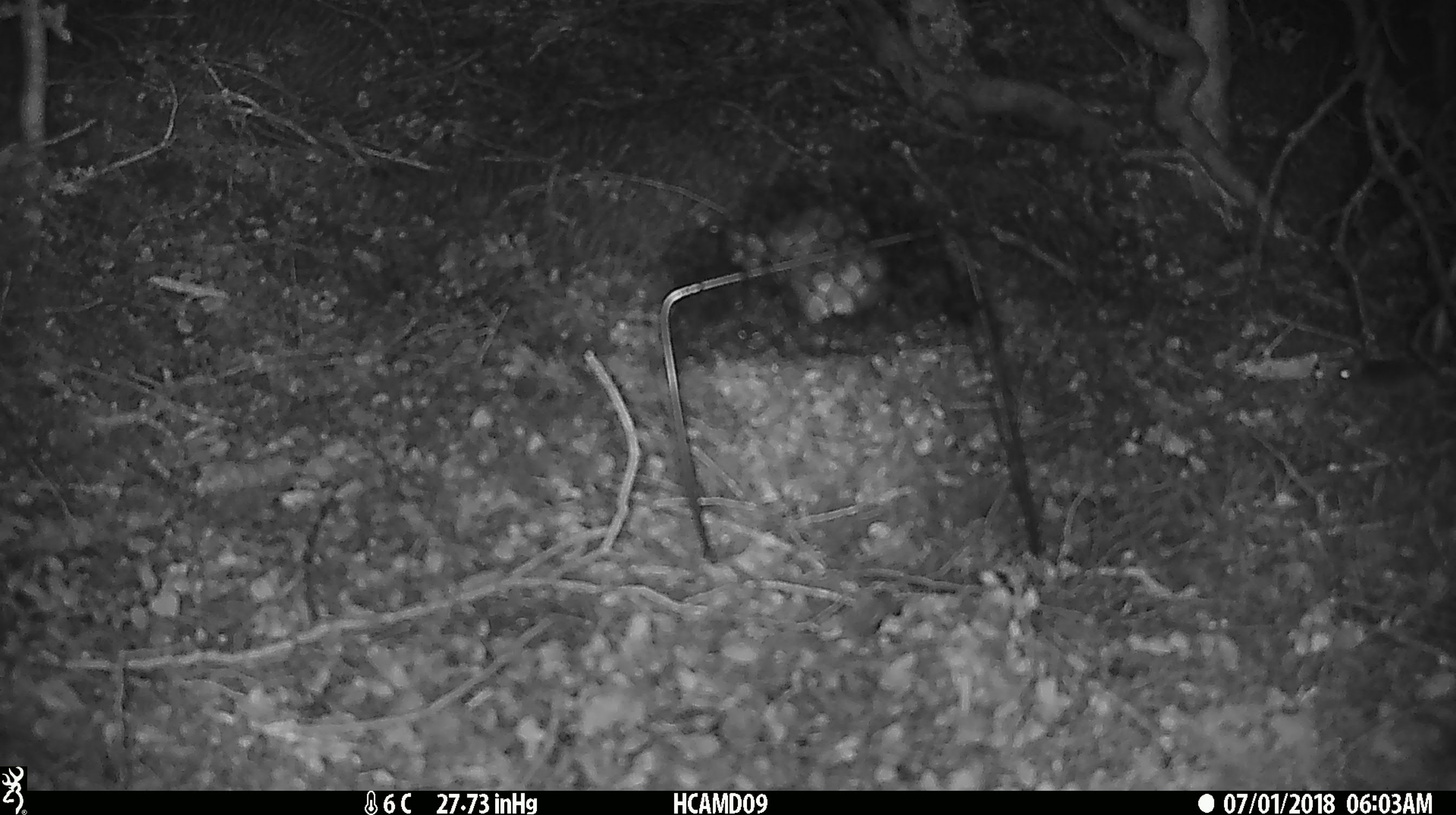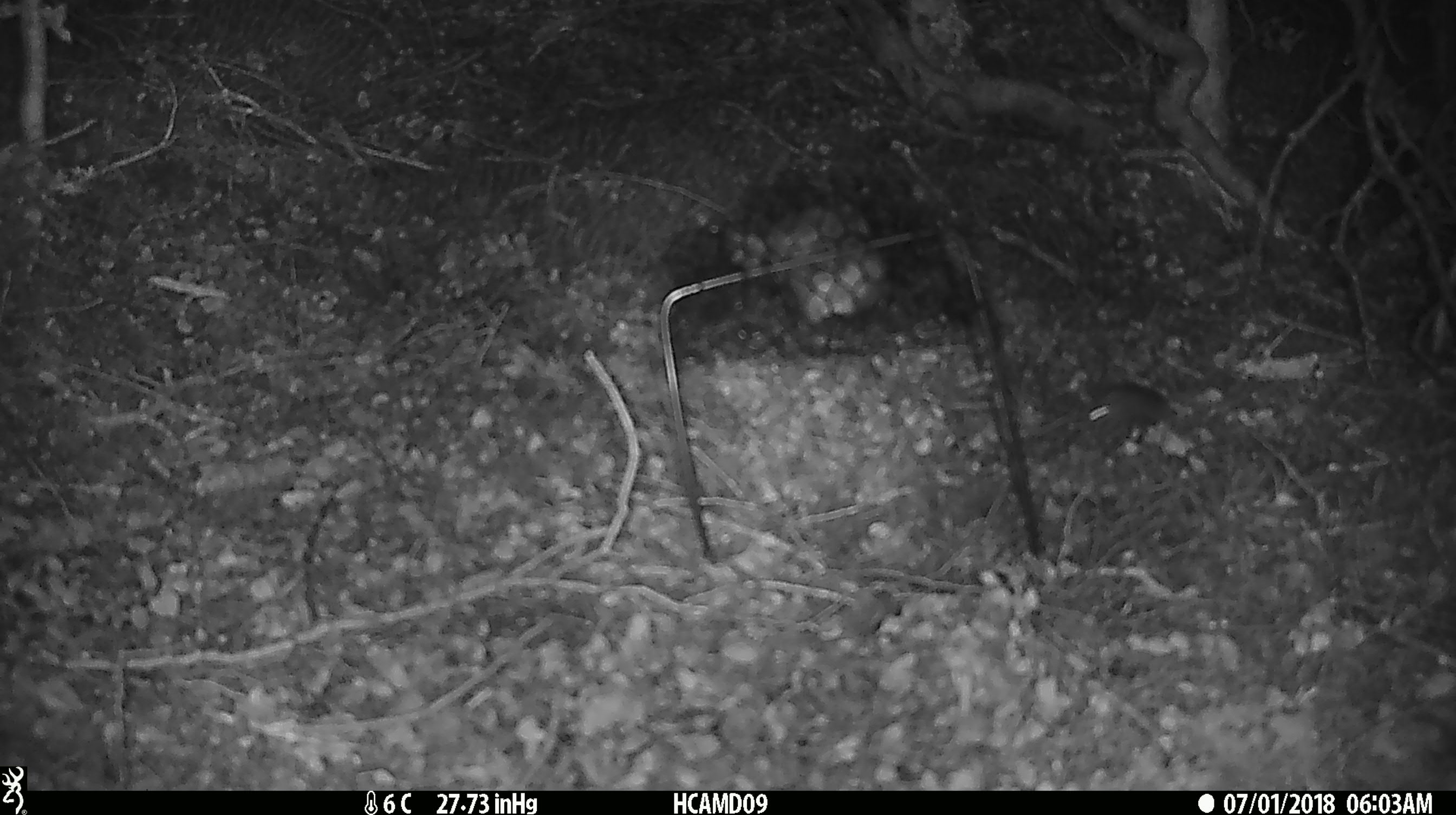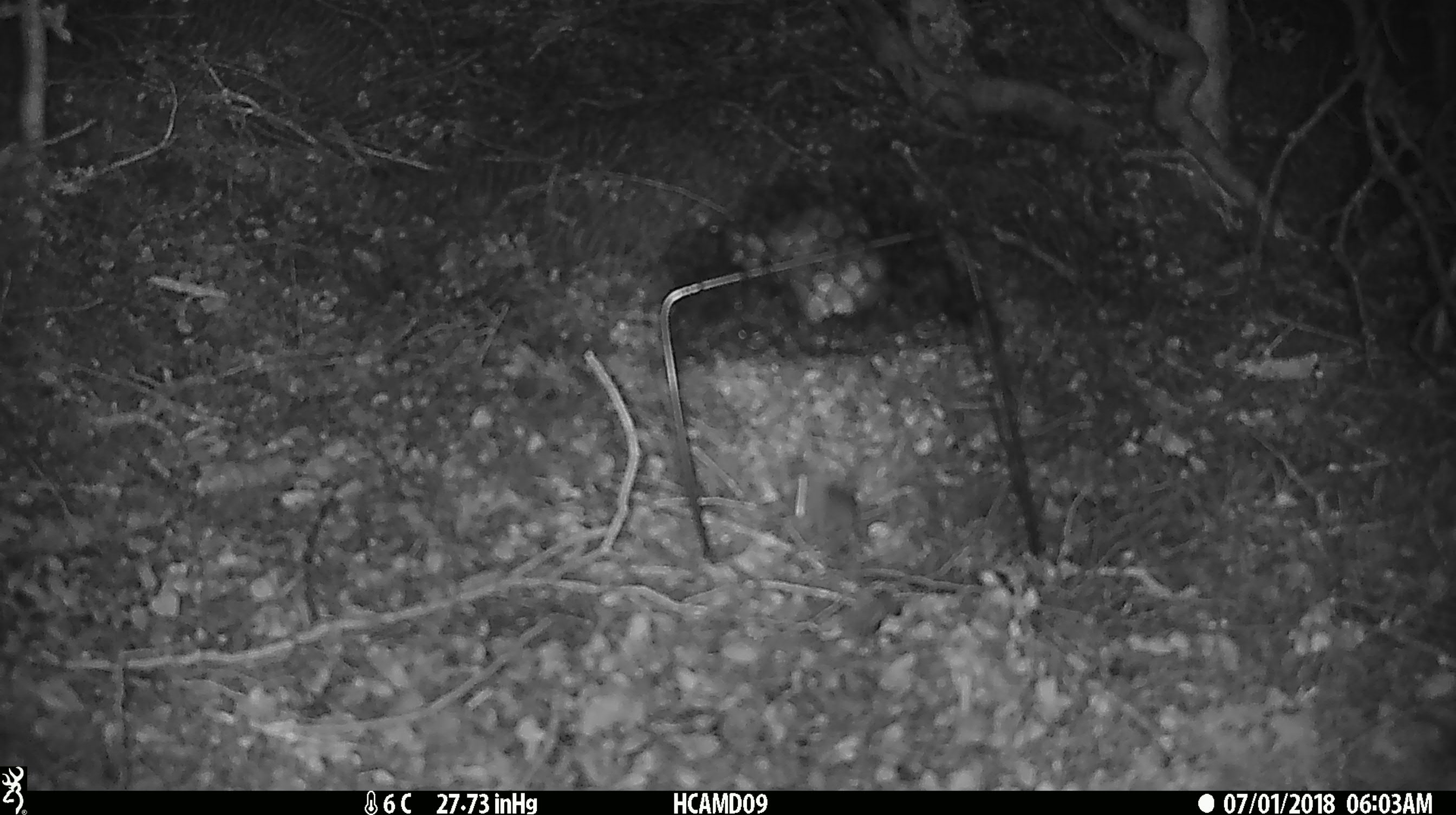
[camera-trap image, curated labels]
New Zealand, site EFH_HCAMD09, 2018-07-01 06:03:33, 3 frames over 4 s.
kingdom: Animalia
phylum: Chordata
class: Mammalia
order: Rodentia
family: Muridae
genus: Mus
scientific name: Mus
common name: mouse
Mouse (Mus).